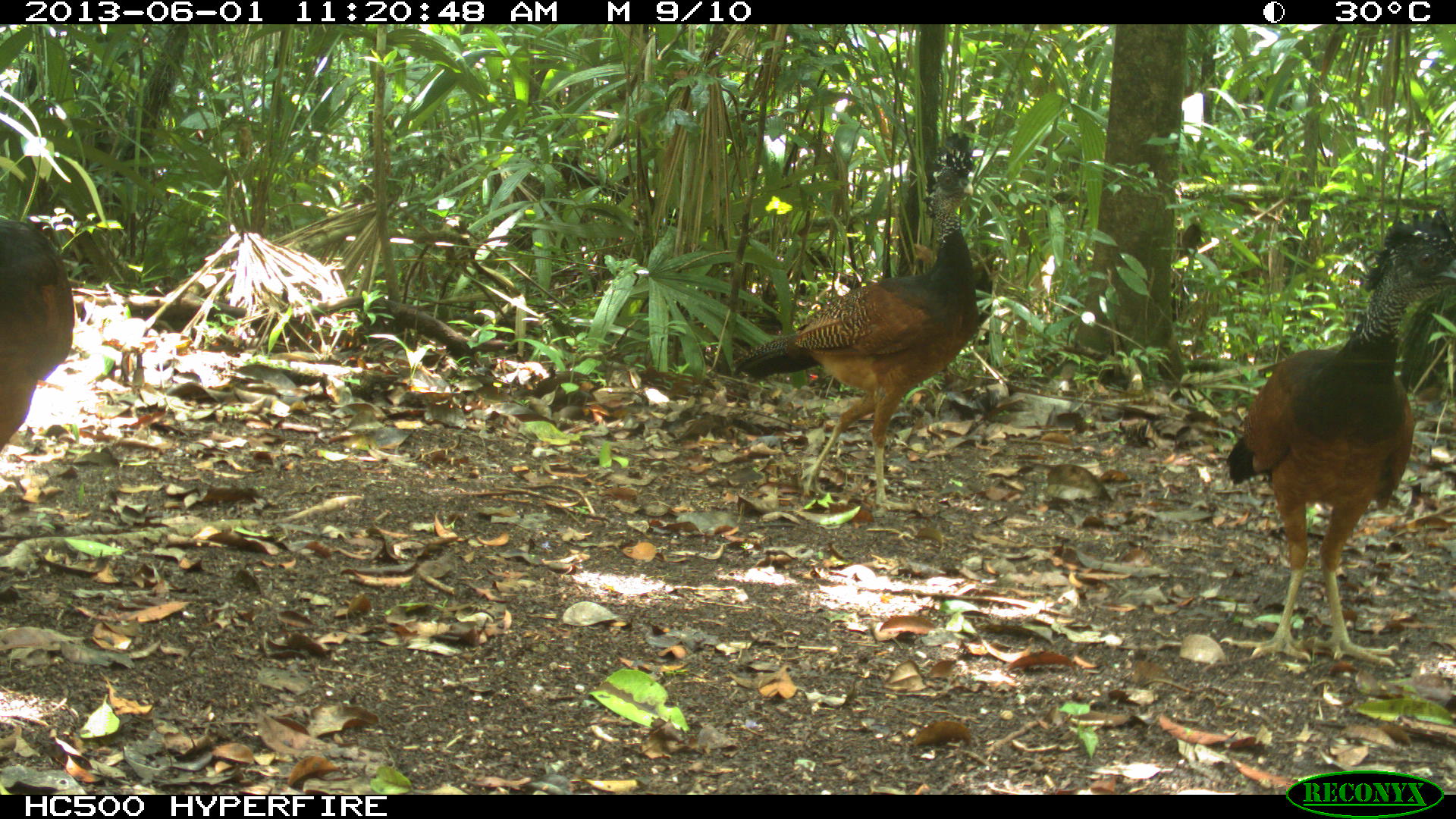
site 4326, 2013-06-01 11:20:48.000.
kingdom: Animalia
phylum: Chordata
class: Aves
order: Galliformes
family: Cracidae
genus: Crax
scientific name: Crax rubra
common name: great curassow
Crax rubra (great curassow), count 3.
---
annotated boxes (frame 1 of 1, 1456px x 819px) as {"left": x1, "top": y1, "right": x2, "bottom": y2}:
crax rubra: {"left": 1215, "top": 213, "right": 1456, "bottom": 667}; {"left": 731, "top": 131, "right": 980, "bottom": 508}; {"left": 0, "top": 217, "right": 76, "bottom": 458}